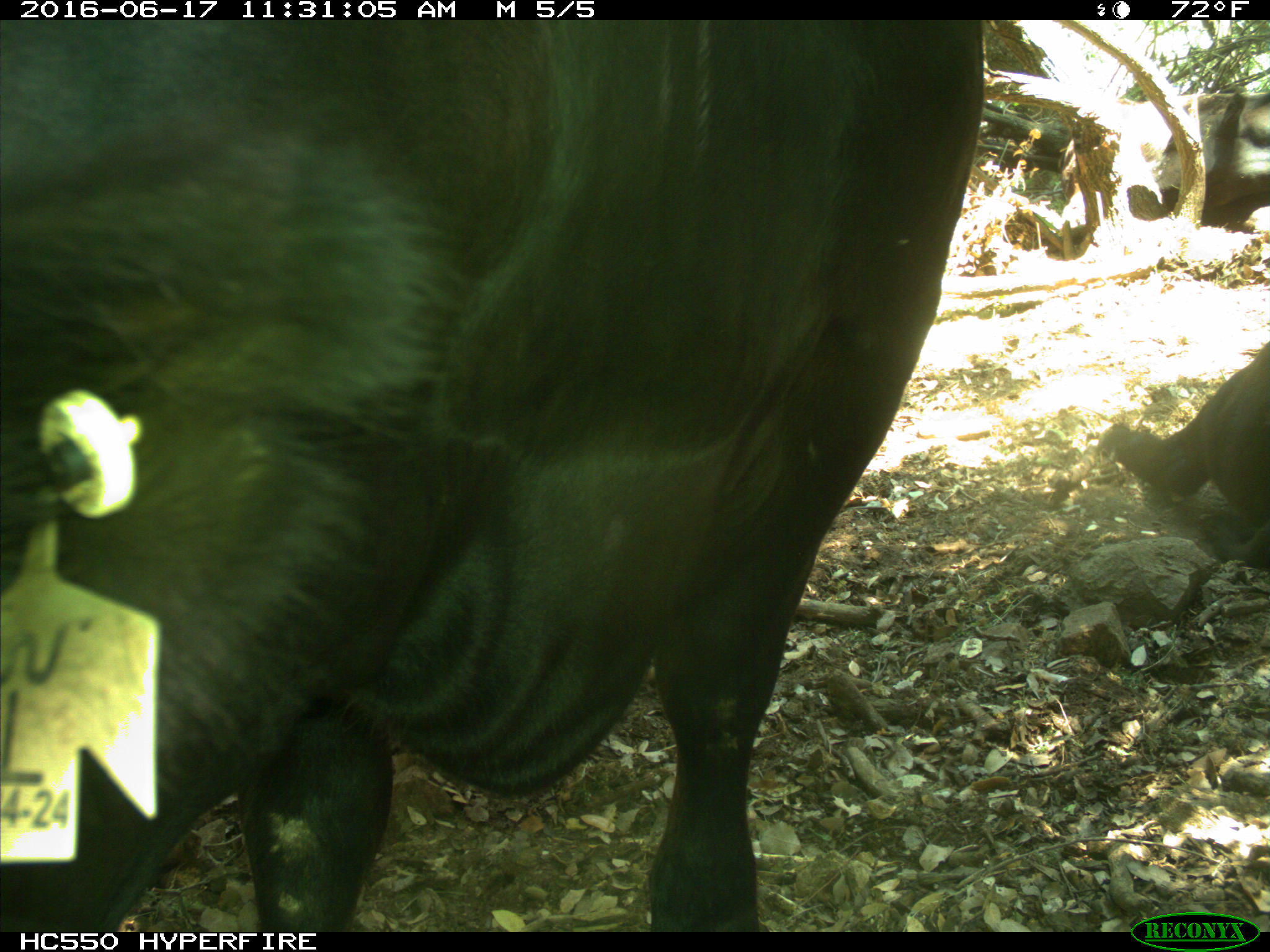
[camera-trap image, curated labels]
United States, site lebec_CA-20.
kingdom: Animalia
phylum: Chordata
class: Mammalia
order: Artiodactyla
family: Bovidae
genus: Bos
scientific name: Bos taurus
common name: domestic cow